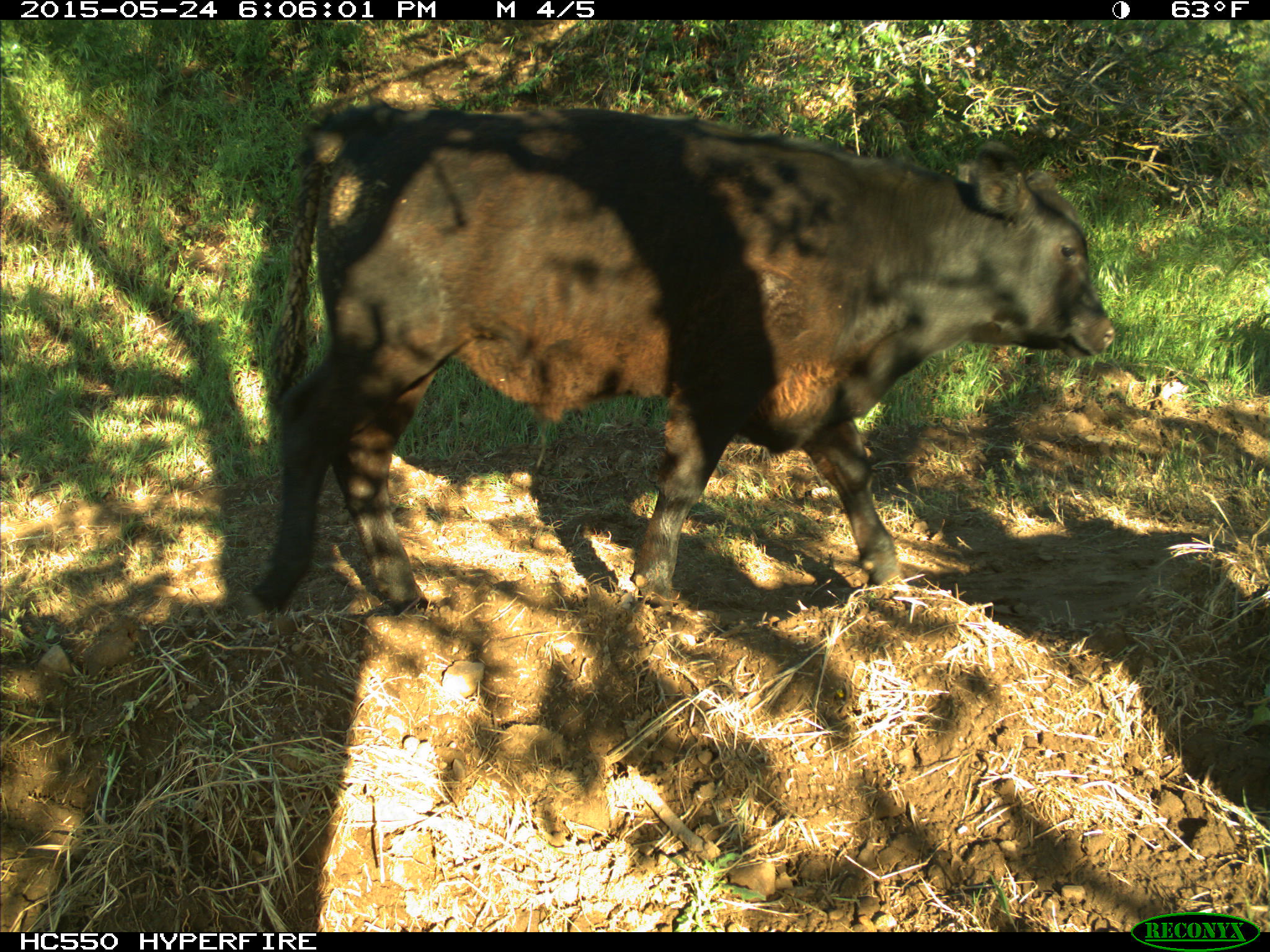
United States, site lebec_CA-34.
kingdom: Animalia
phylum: Chordata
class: Mammalia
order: Artiodactyla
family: Bovidae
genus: Bos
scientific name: Bos taurus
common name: domestic cow